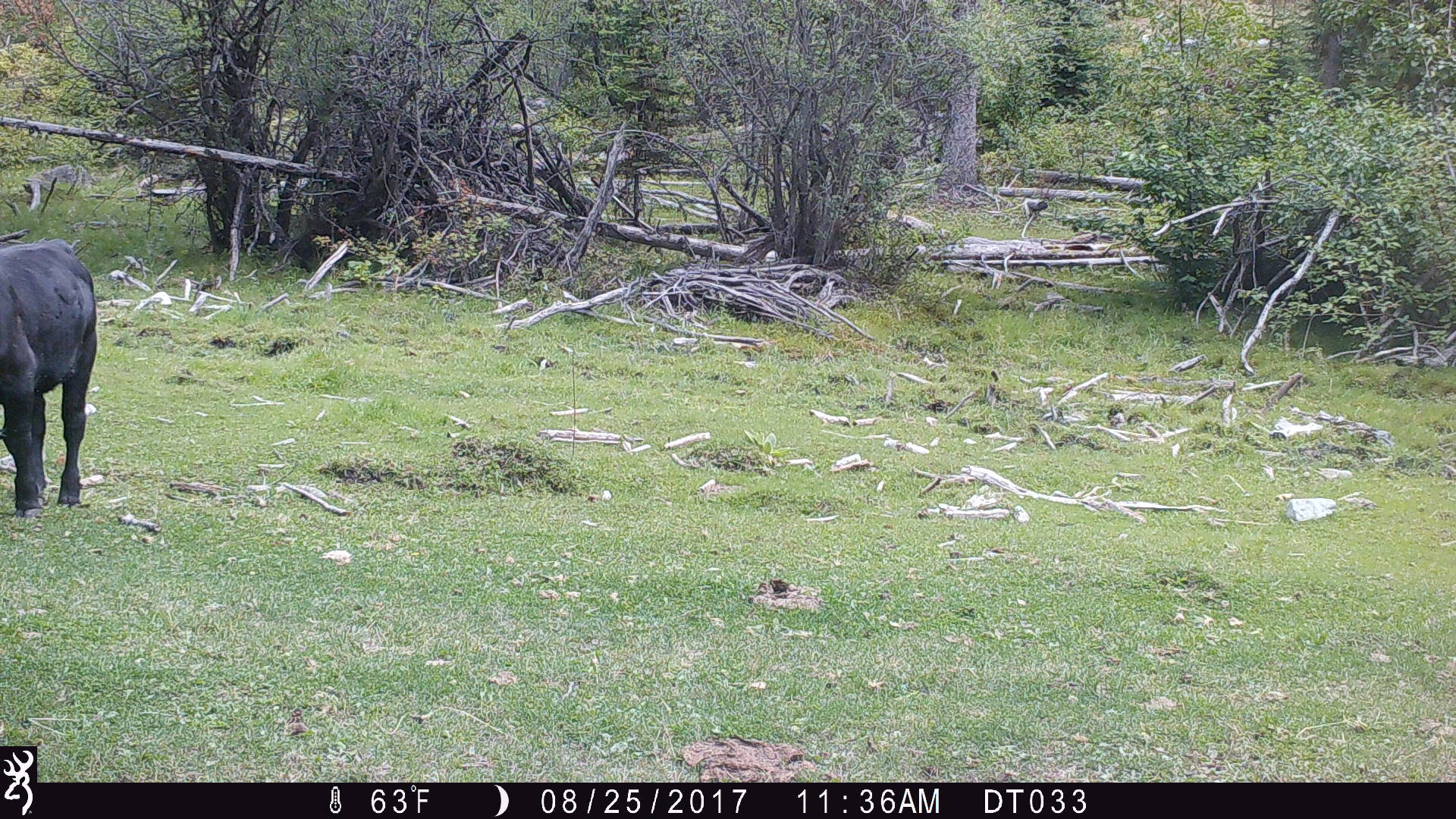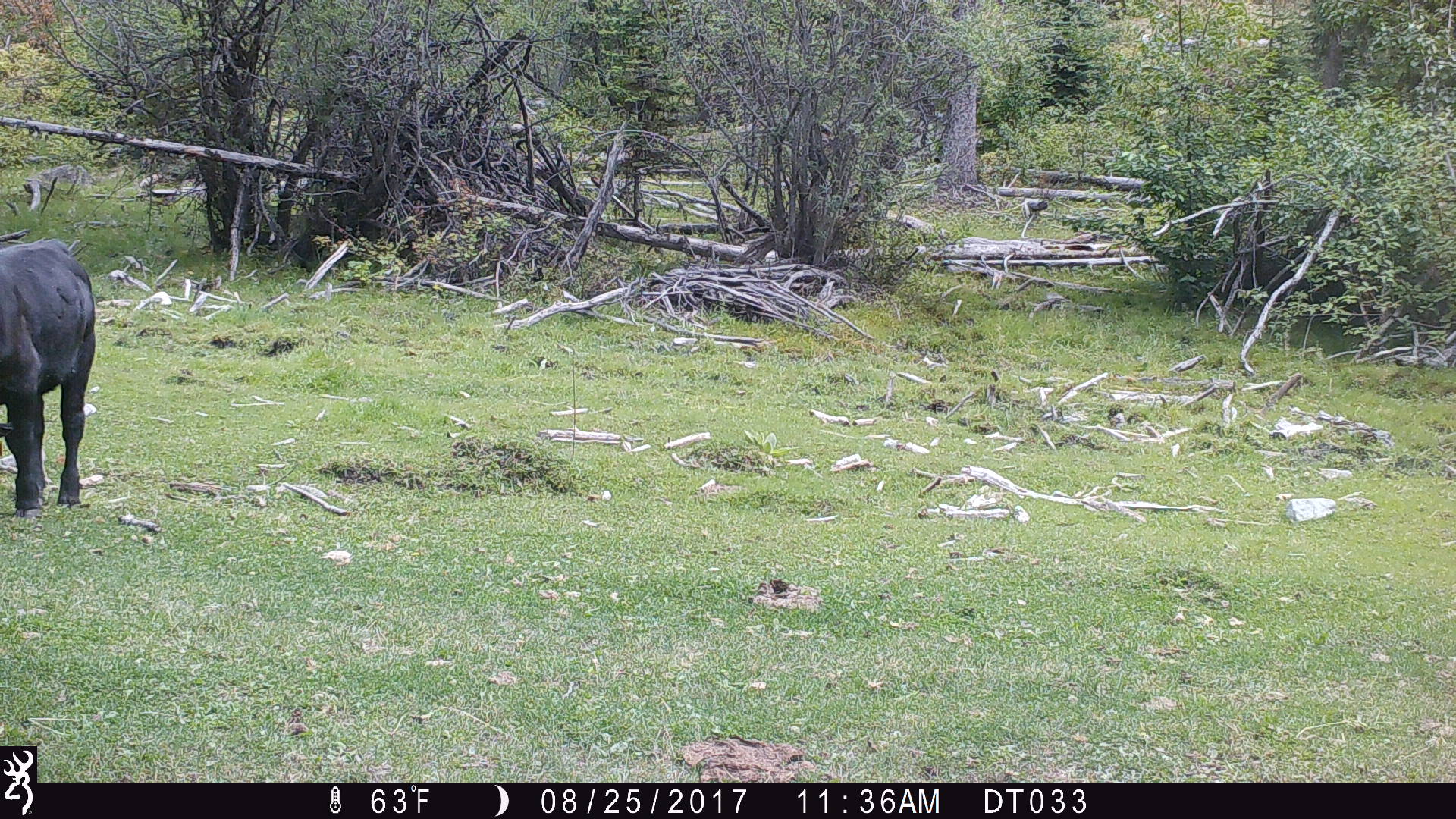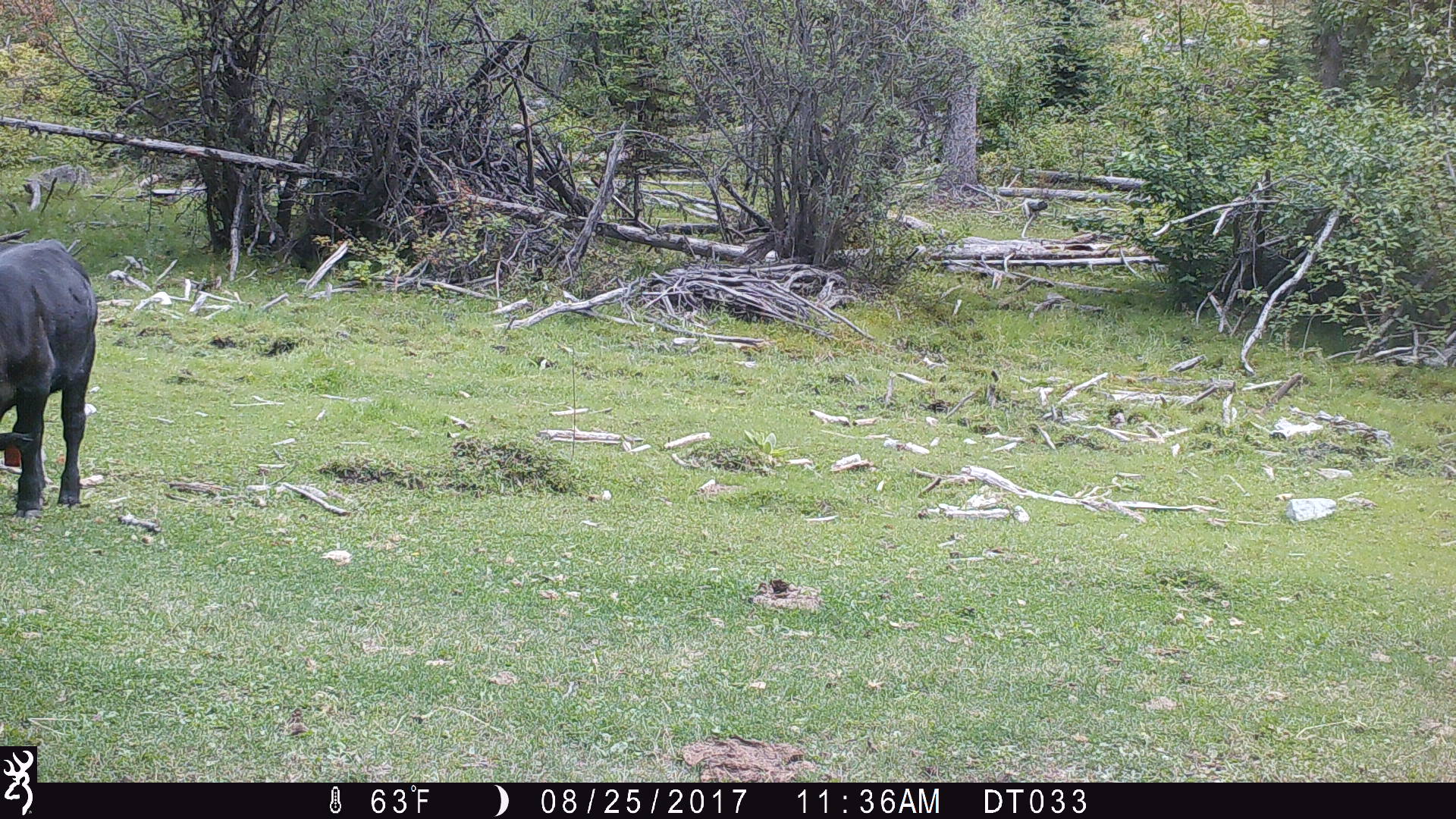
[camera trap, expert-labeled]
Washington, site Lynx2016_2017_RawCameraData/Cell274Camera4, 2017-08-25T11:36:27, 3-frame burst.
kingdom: Animalia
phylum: Chordata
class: Mammalia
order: Artiodactyla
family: Bovidae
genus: Bos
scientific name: Bos taurus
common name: domestic cattle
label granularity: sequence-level